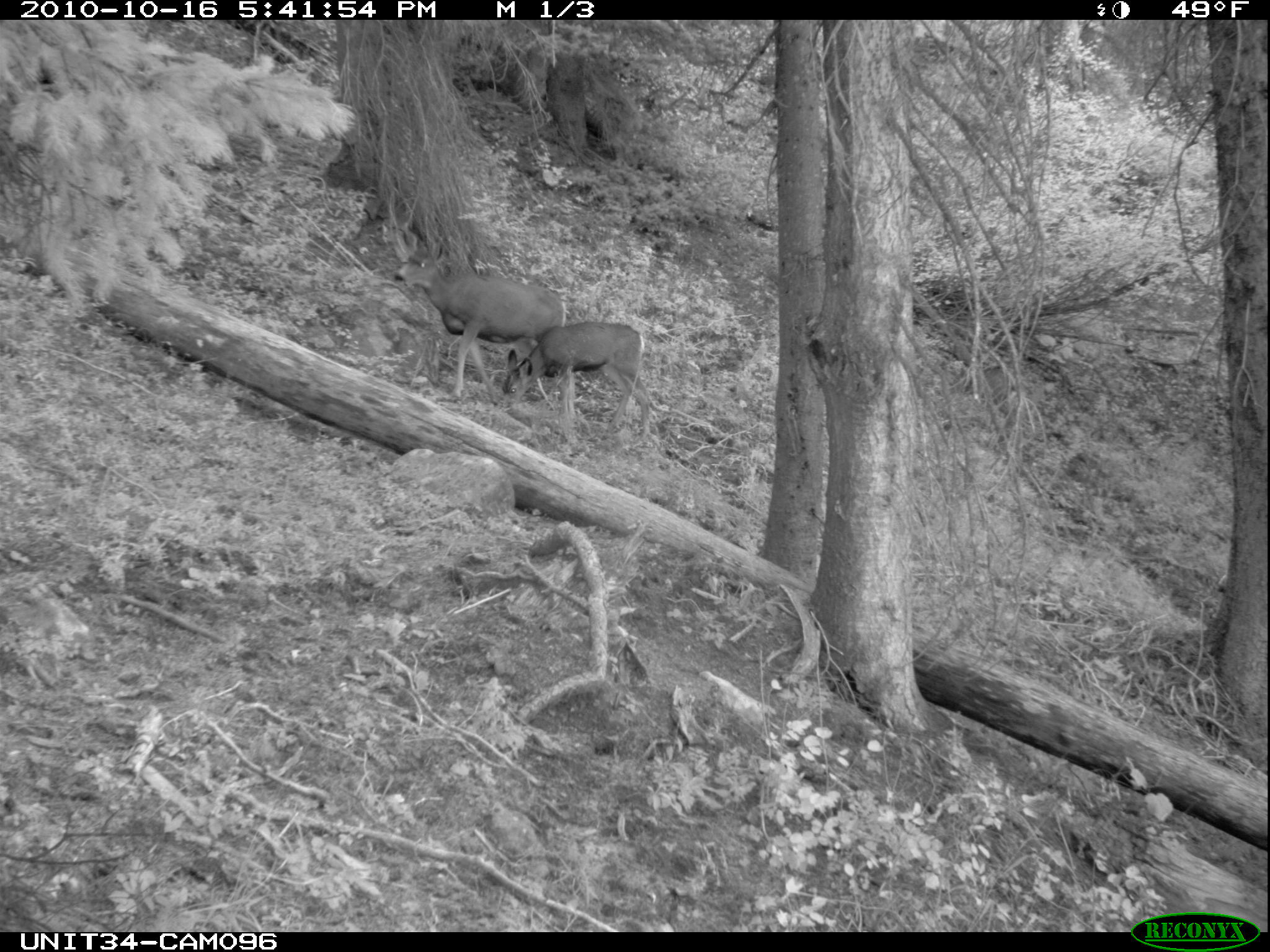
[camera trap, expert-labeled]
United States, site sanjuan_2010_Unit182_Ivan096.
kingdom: Animalia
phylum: Chordata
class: Mammalia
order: Artiodactyla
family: Cervidae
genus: Odocoileus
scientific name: Odocoileus hemionus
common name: mule deer